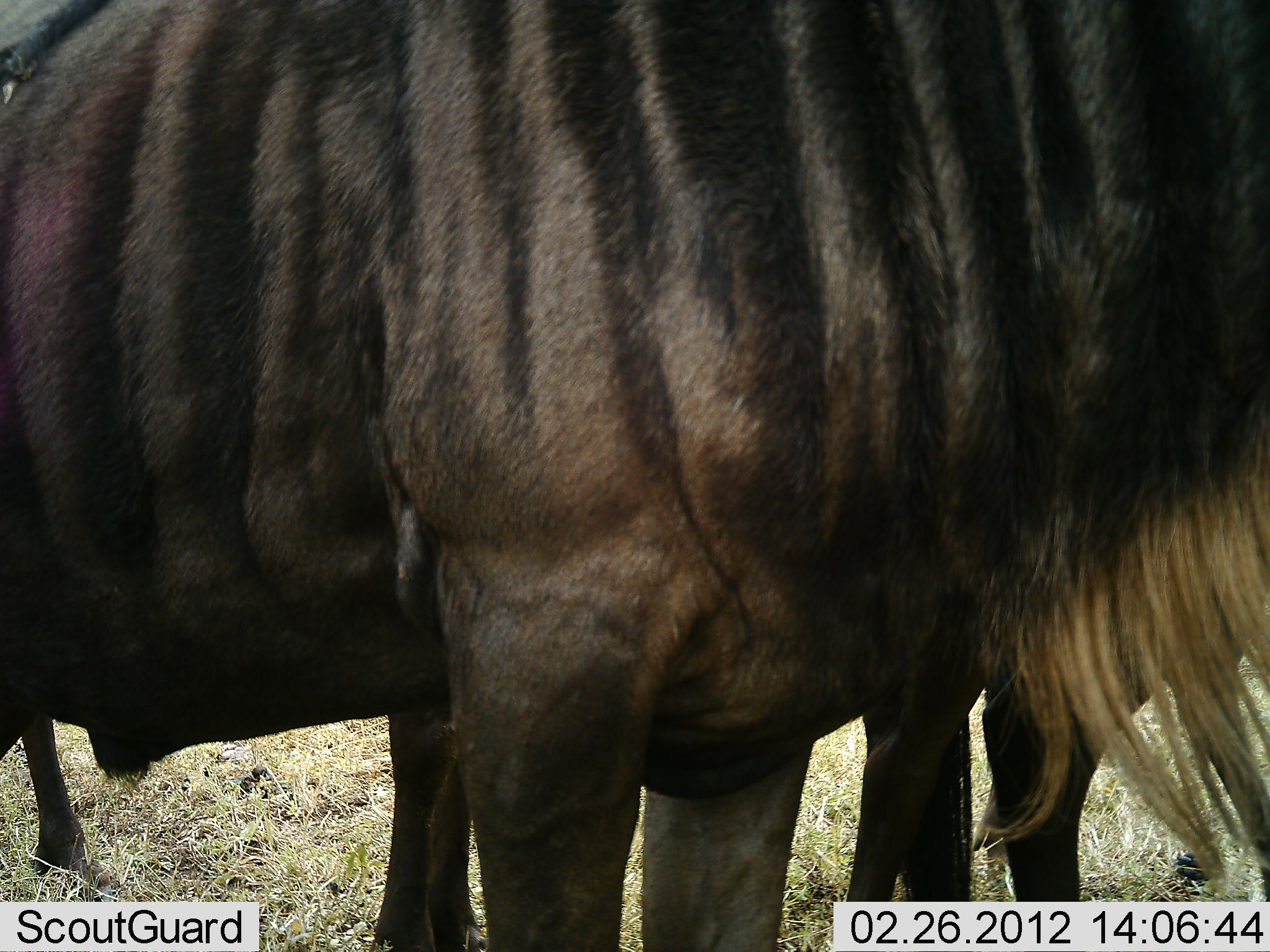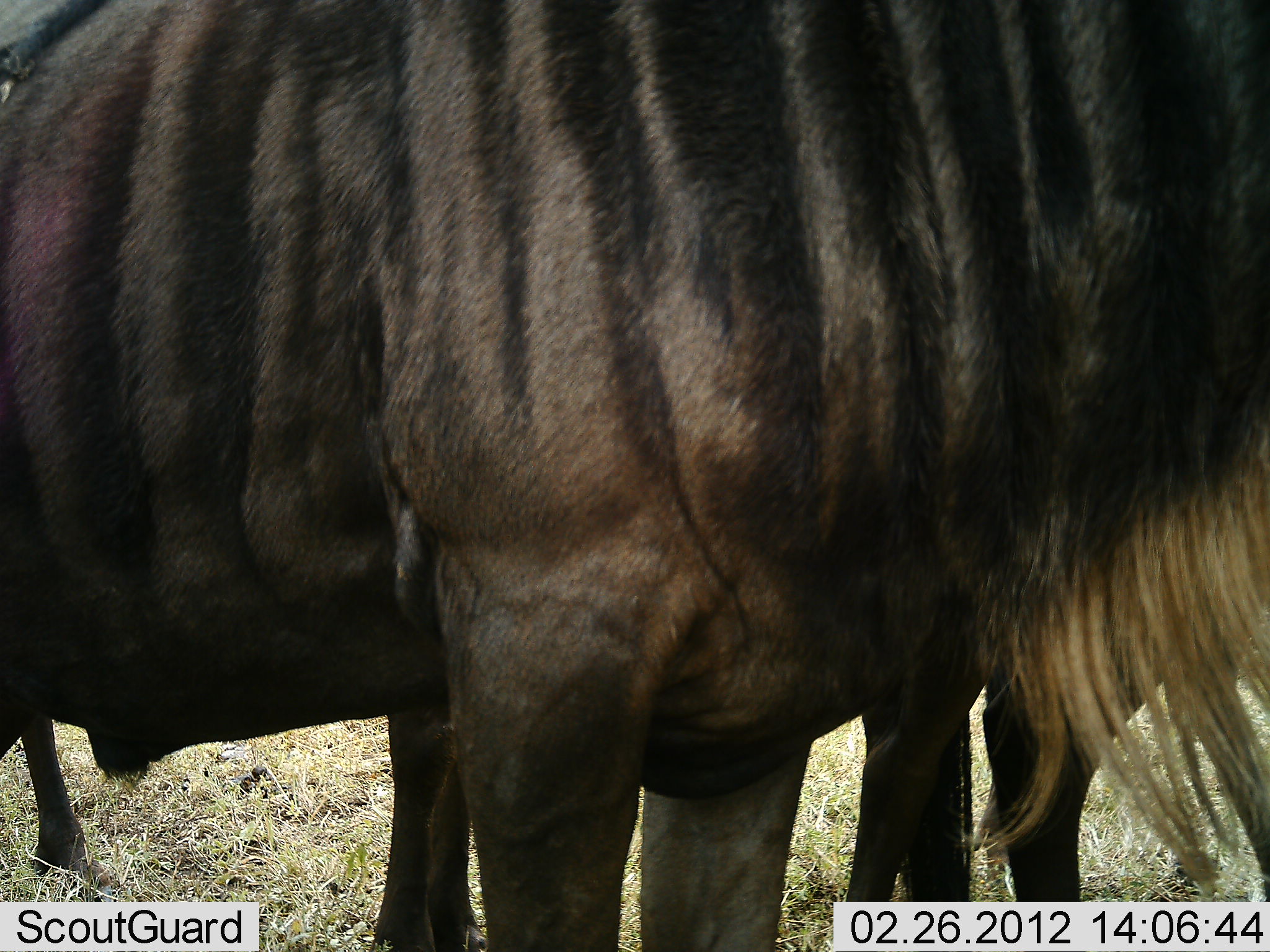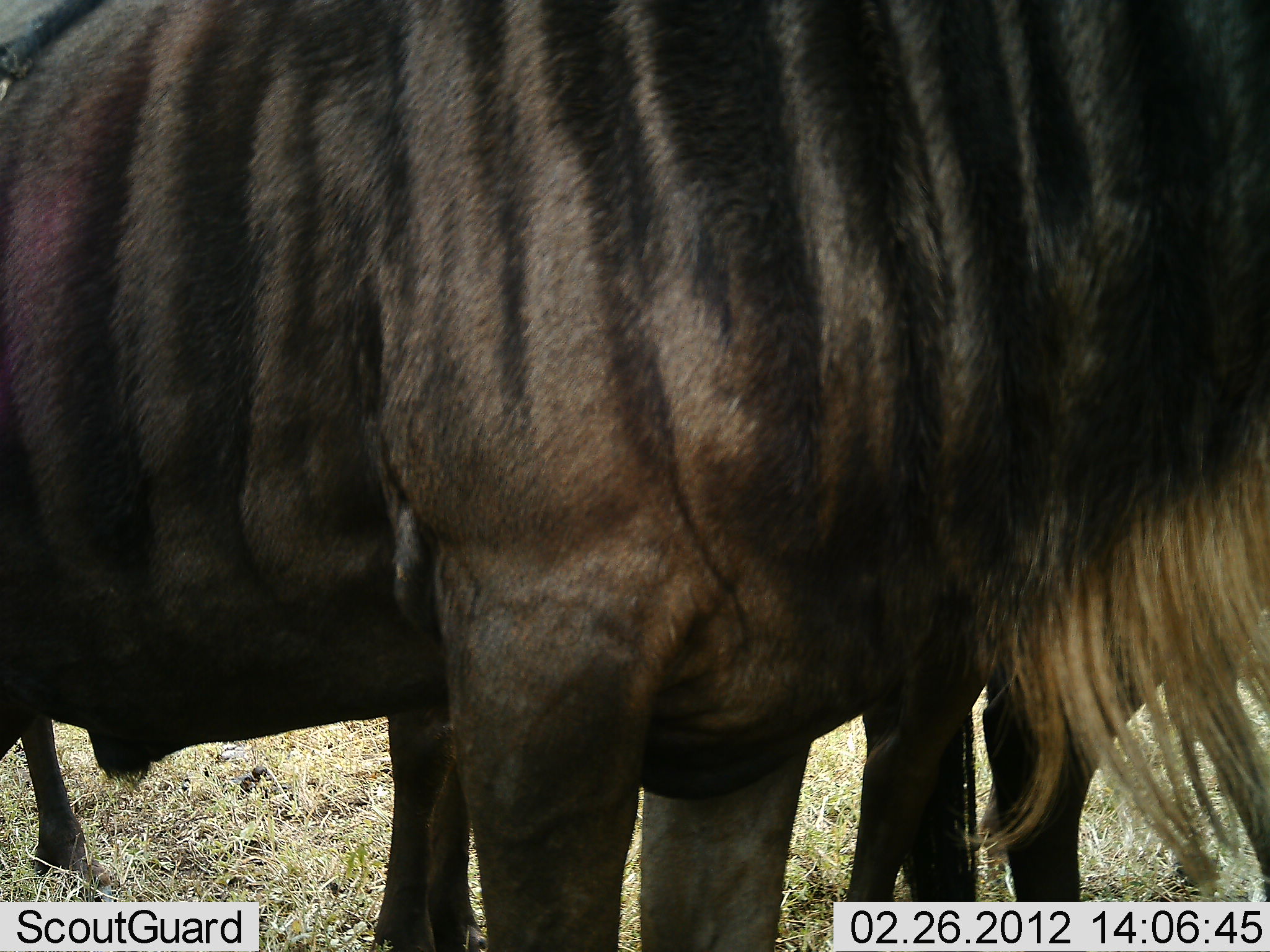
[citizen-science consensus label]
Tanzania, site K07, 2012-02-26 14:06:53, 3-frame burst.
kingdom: Animalia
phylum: Chordata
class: Mammalia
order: Artiodactyla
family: Bovidae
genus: Connochaetes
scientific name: Connochaetes taurinus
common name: blue wildebeest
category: wildebeest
Wildebeest (blue wildebeest) (Connochaetes taurinus), count 3. Behavior (volunteer vote fractions): standing 96%, resting 0%, moving 4%, interacting 0%. Young present (vote fraction): 0%. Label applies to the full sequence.